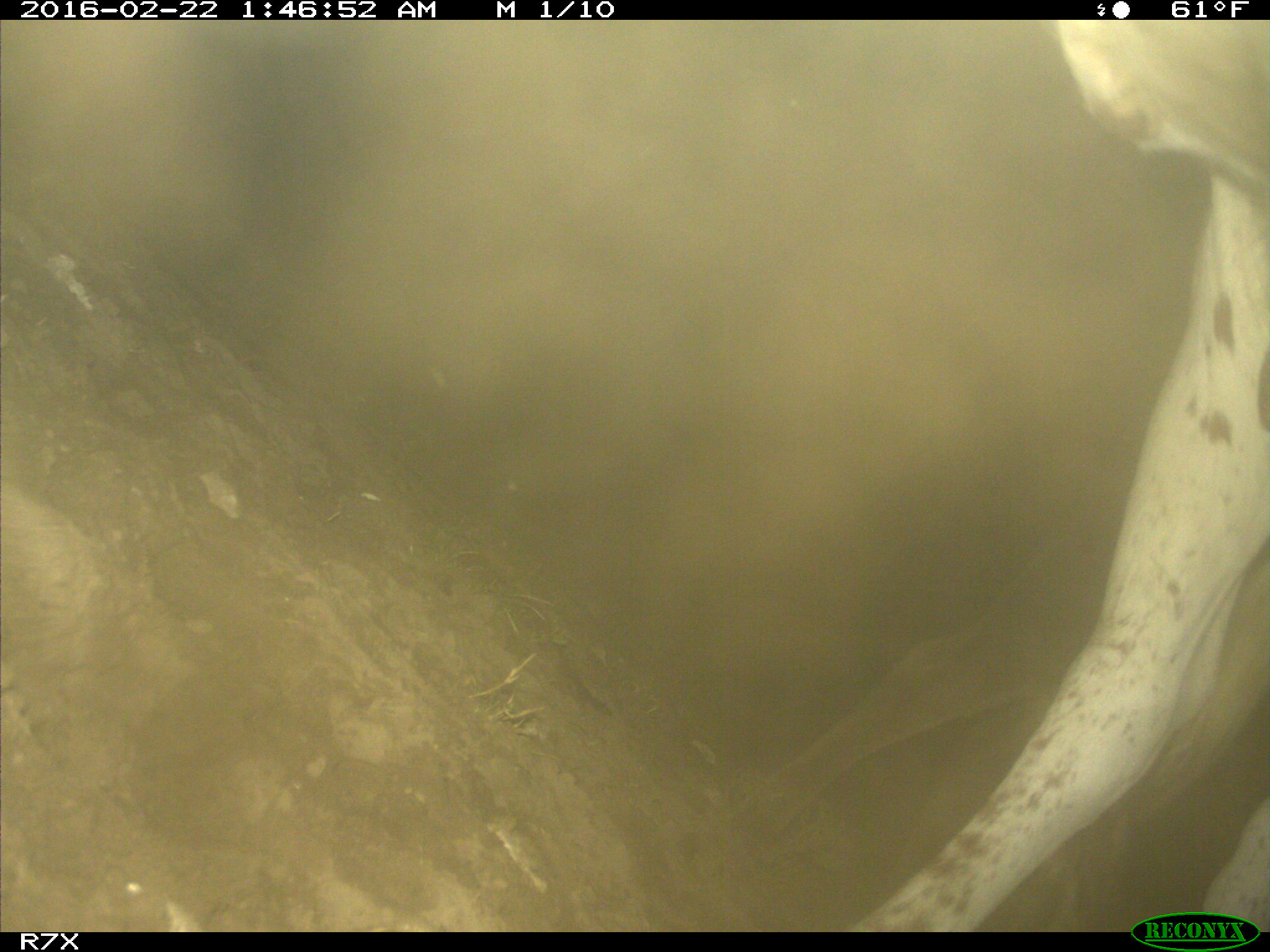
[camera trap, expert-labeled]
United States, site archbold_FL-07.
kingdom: Animalia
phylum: Chordata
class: Mammalia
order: Artiodactyla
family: Bovidae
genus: Bos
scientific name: Bos taurus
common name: domestic cow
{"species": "Bos taurus (domestic cow)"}